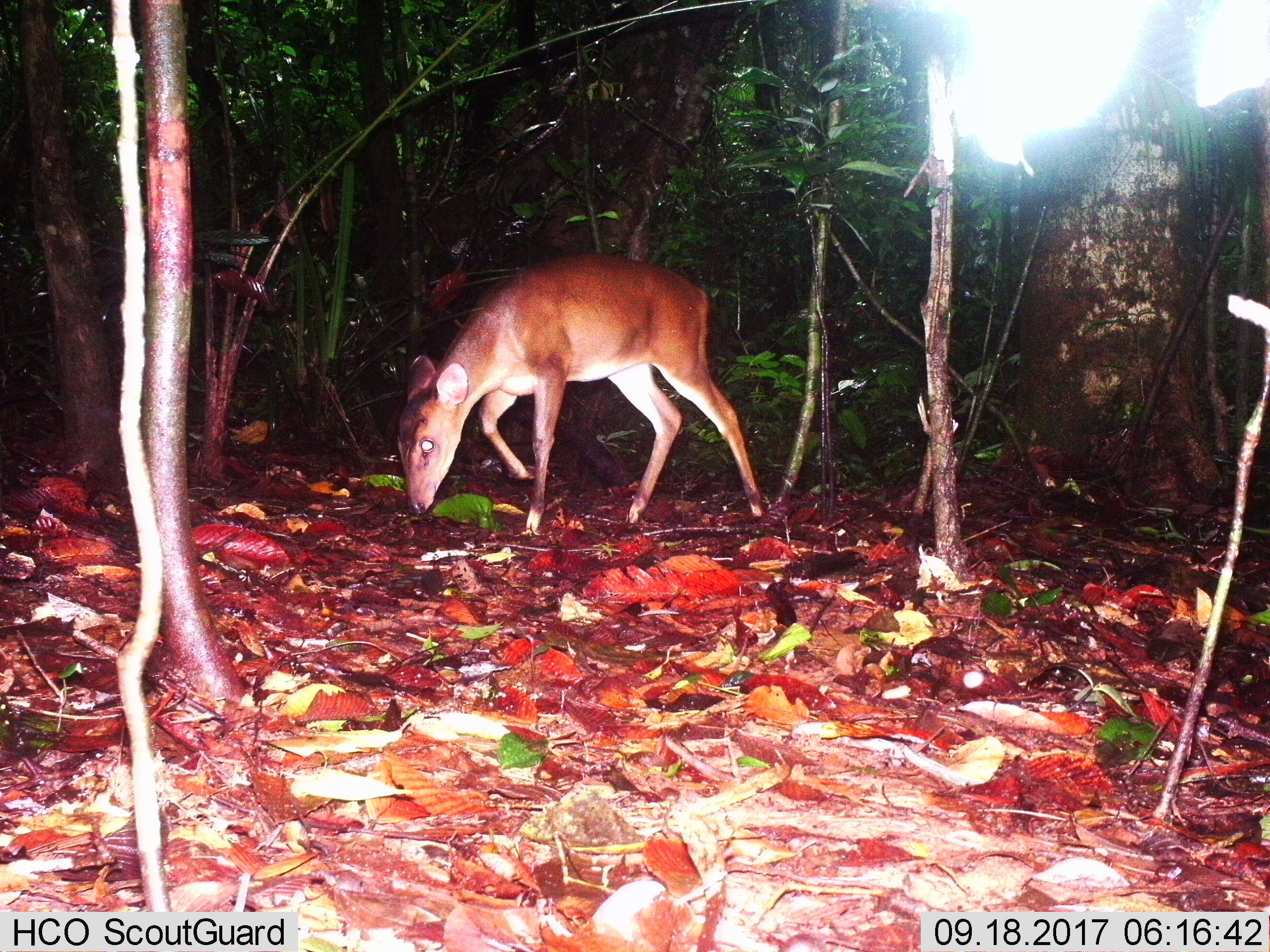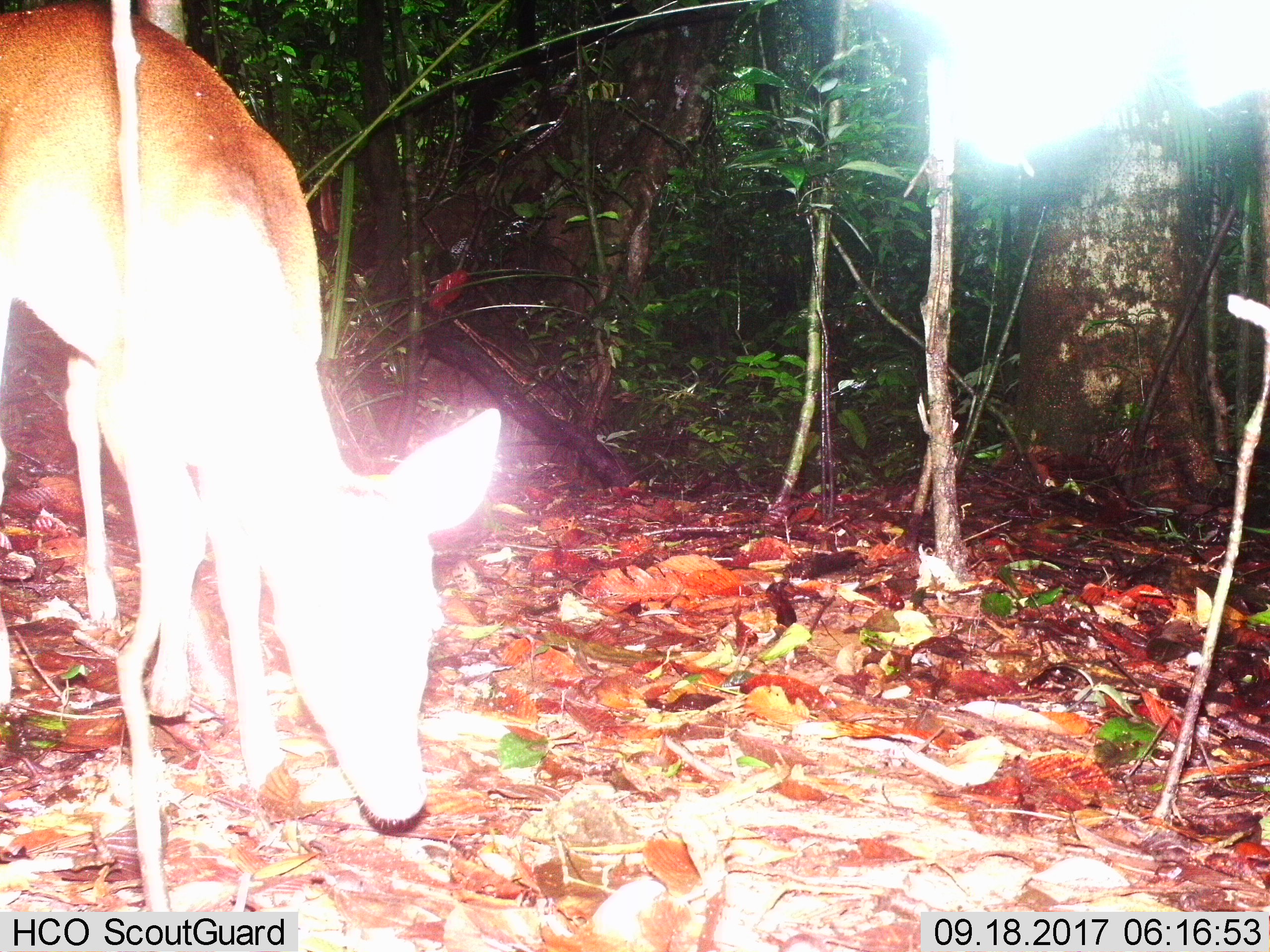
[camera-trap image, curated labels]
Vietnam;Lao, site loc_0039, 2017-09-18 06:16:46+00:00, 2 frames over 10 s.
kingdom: Animalia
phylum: Chordata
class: Mammalia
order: Artiodactyla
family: Cervidae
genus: Muntiacus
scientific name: Muntiacus vuquangensis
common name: large-antlered muntjac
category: large antlered muntjac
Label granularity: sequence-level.